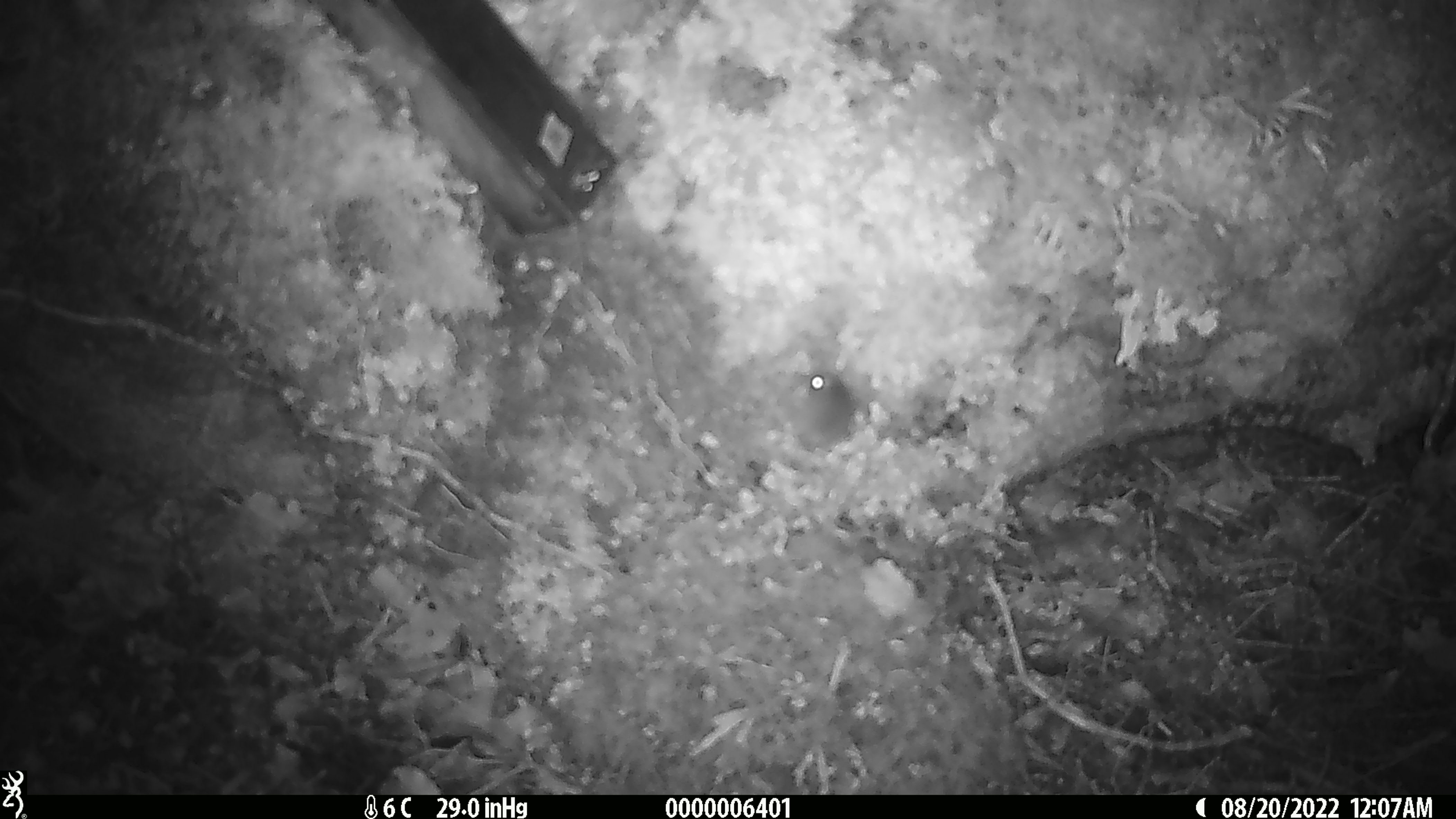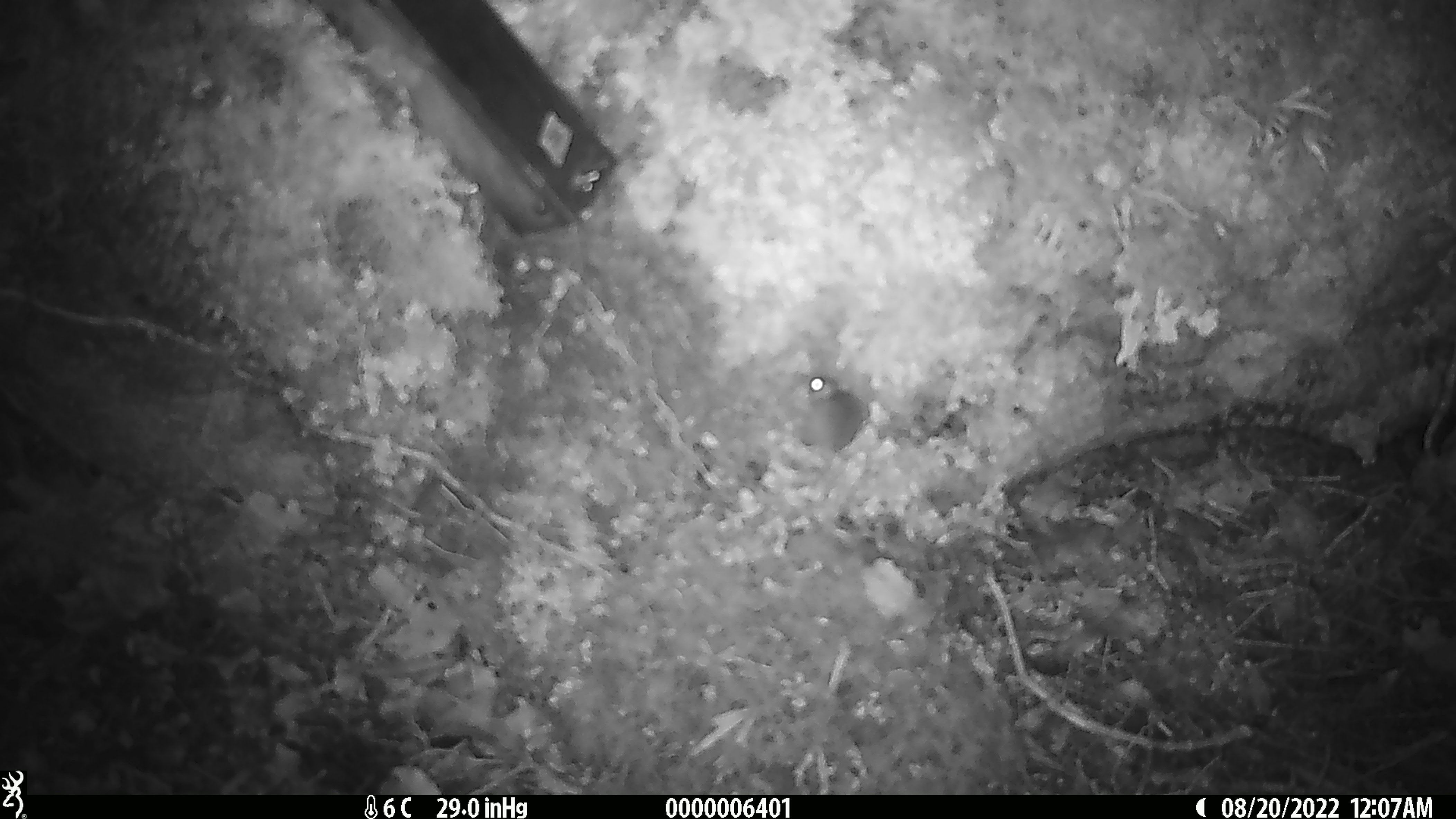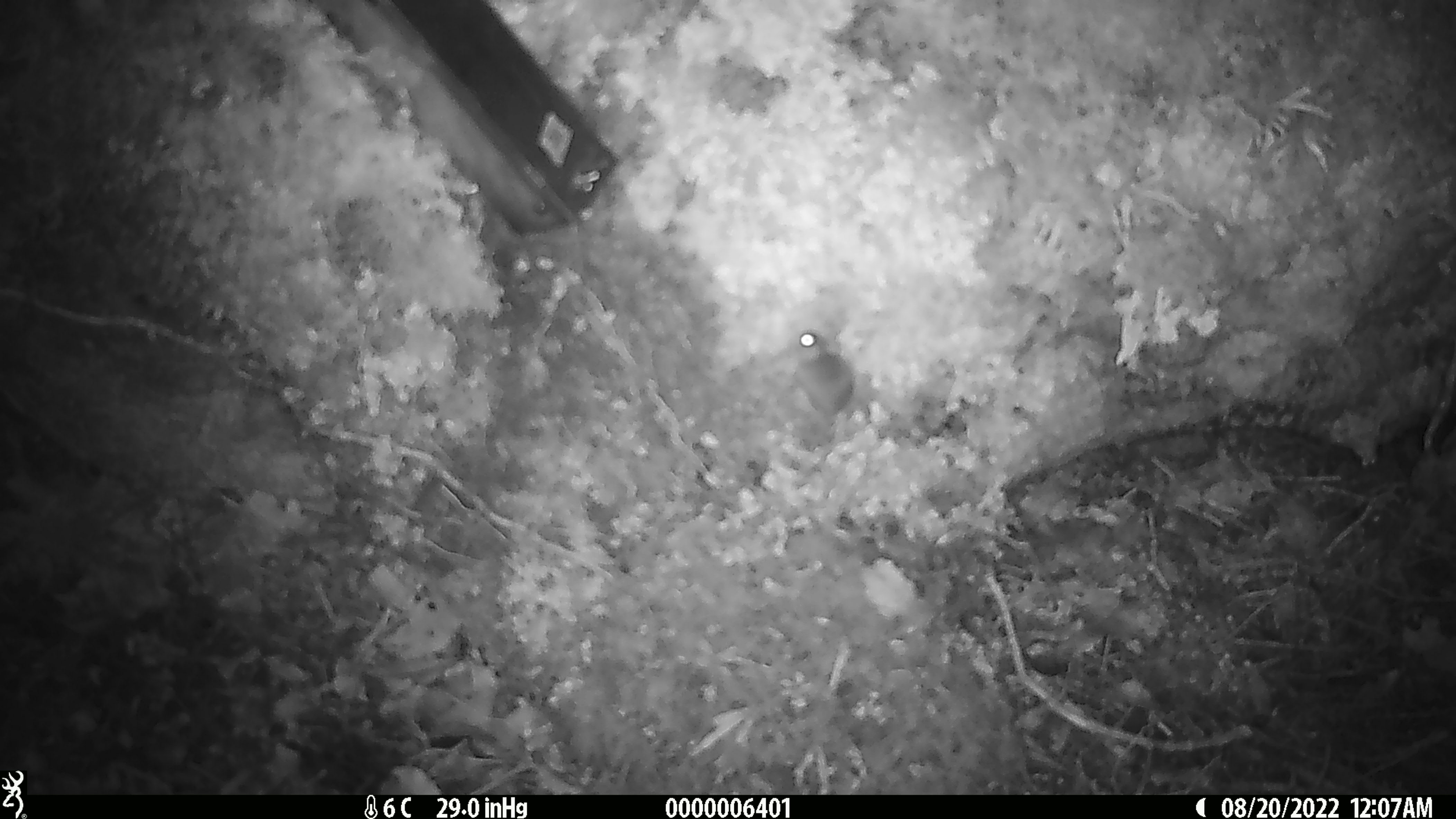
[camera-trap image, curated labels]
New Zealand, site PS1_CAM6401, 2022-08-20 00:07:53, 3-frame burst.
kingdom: Animalia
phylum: Chordata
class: Mammalia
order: Rodentia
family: Muridae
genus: Mus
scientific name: Mus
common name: mouse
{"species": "mouse (Mus)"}